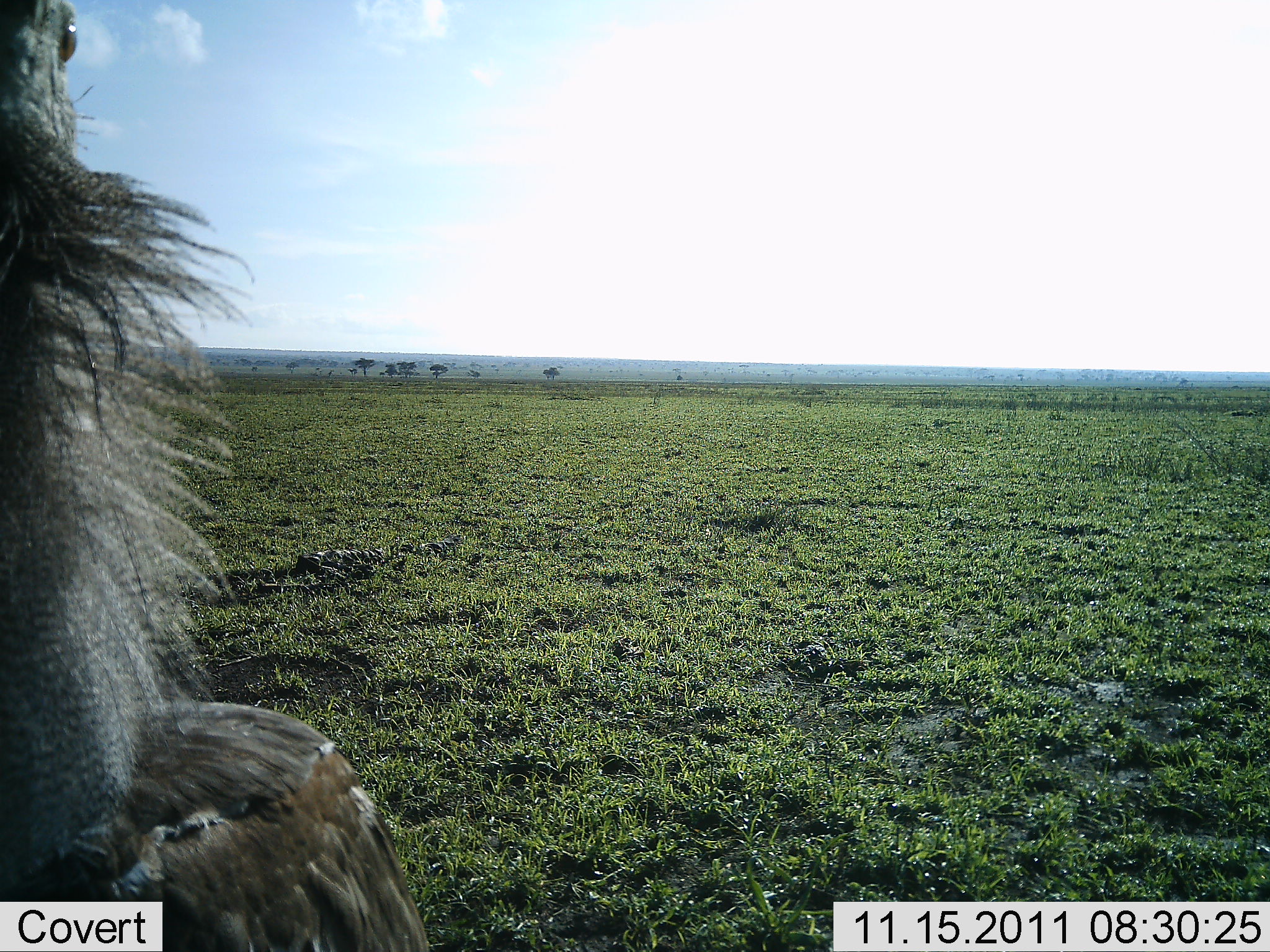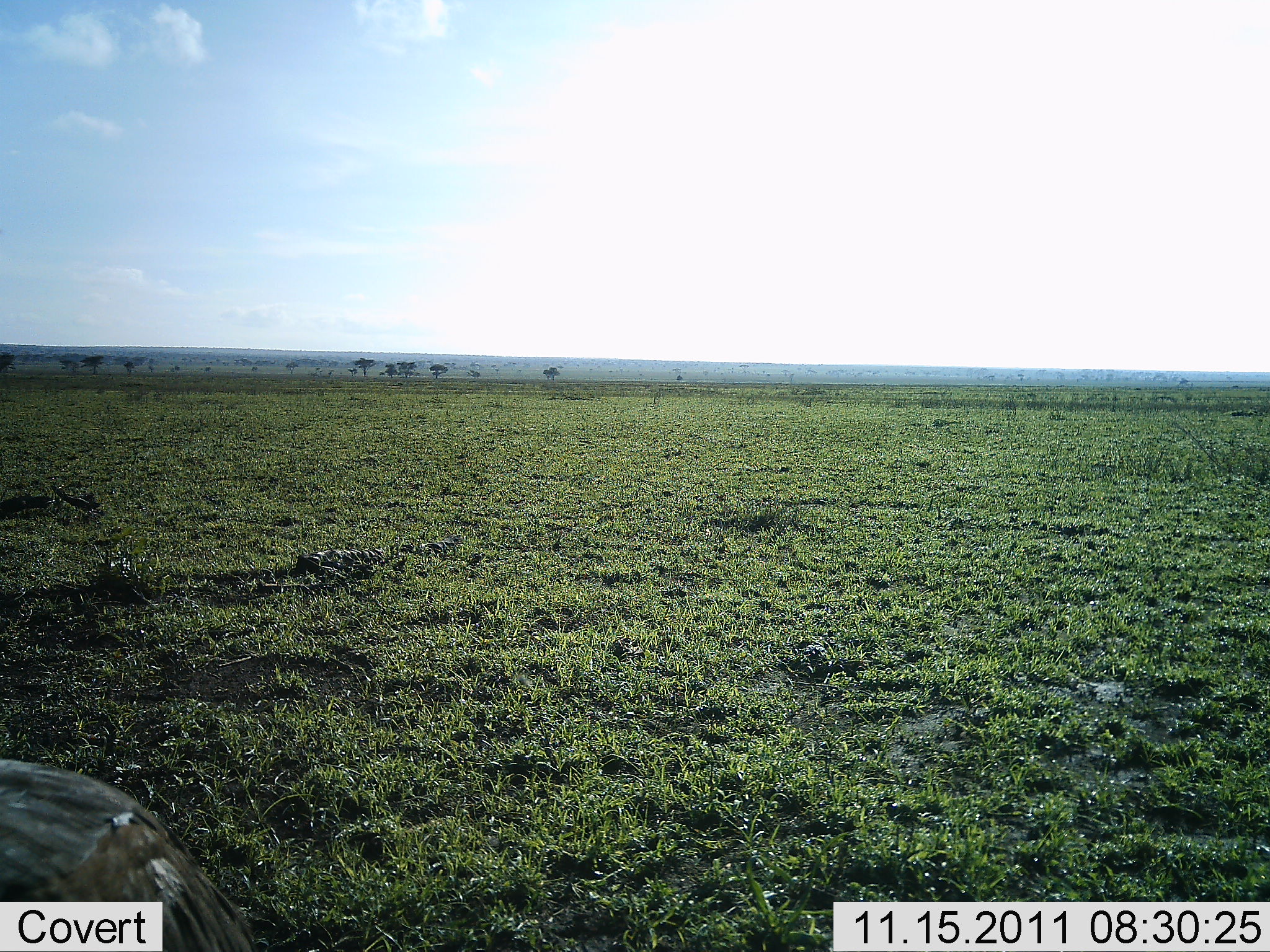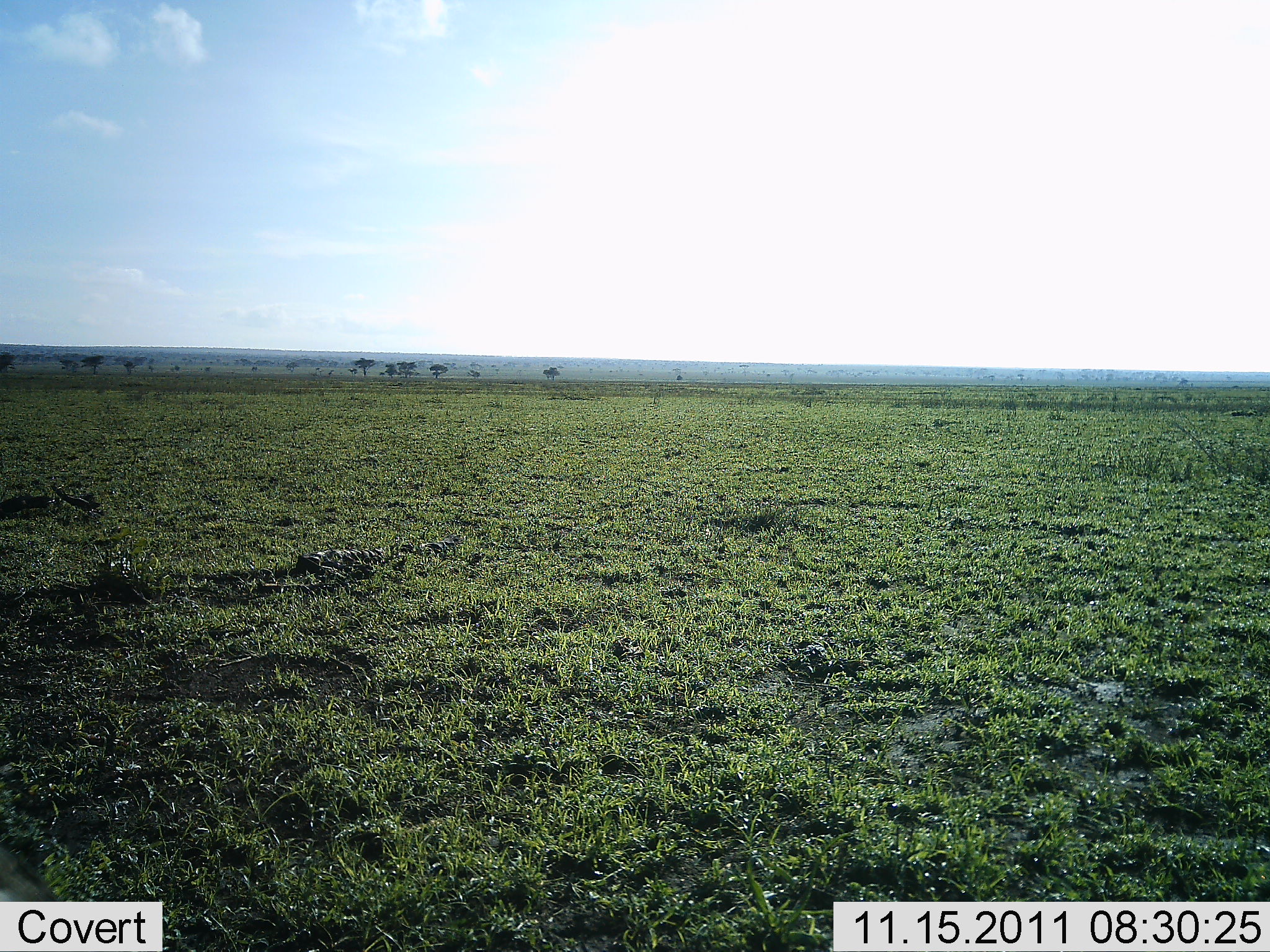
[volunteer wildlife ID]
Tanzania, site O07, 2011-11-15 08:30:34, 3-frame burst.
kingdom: Animalia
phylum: Chordata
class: Aves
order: Otidiformes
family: Otididae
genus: Ardeotis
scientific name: Ardeotis kori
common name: kori bustard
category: koribustard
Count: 1.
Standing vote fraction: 29%.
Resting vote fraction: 0%.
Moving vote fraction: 57%.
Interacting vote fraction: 14%.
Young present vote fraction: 0%.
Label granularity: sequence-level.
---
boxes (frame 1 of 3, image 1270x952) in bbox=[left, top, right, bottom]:
animal: bbox=[0, 1, 433, 951]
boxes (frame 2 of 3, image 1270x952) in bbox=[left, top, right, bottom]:
animal: bbox=[0, 758, 260, 951]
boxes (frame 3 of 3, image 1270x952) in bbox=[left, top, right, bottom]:
animal: bbox=[0, 846, 73, 902]